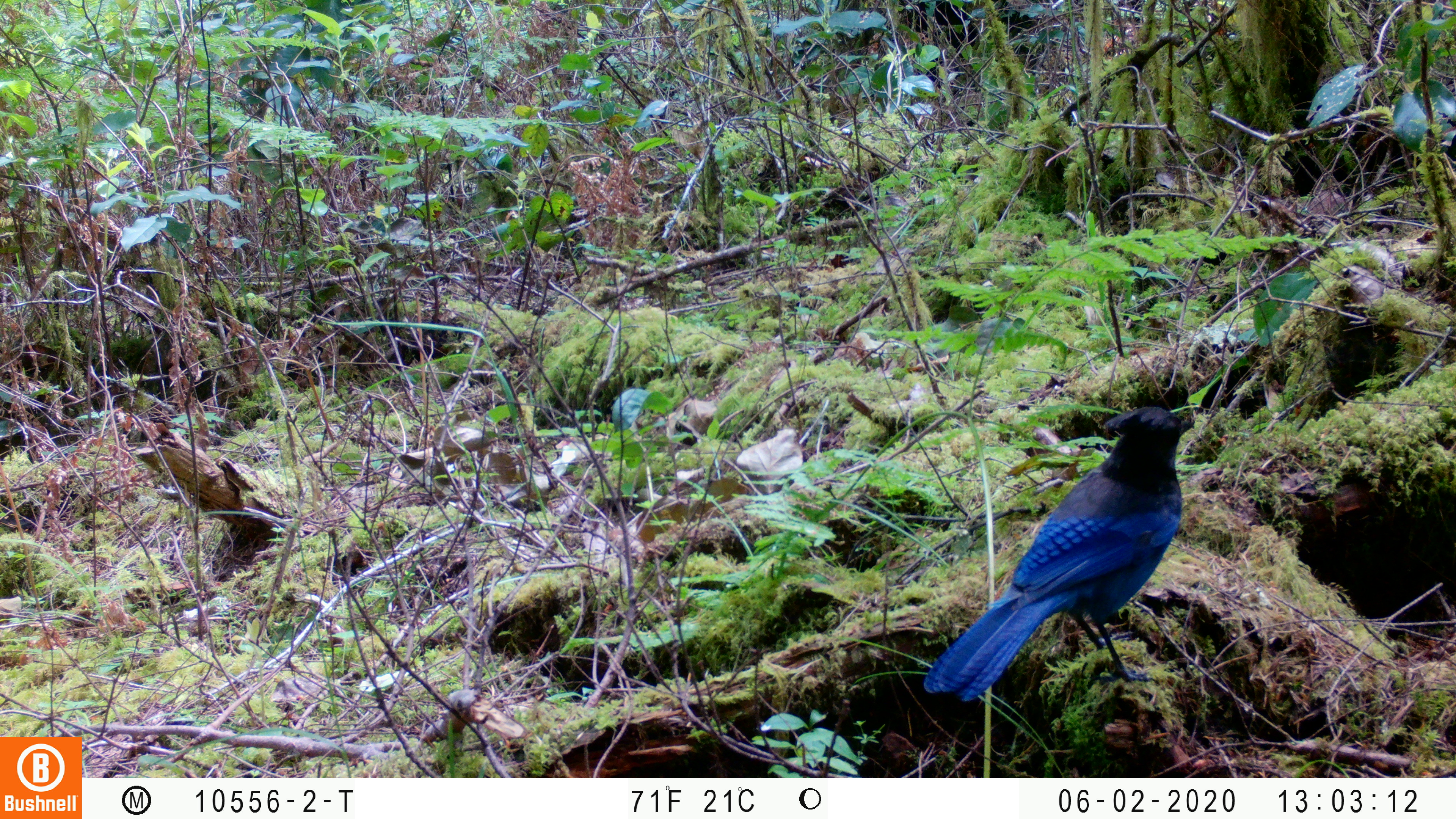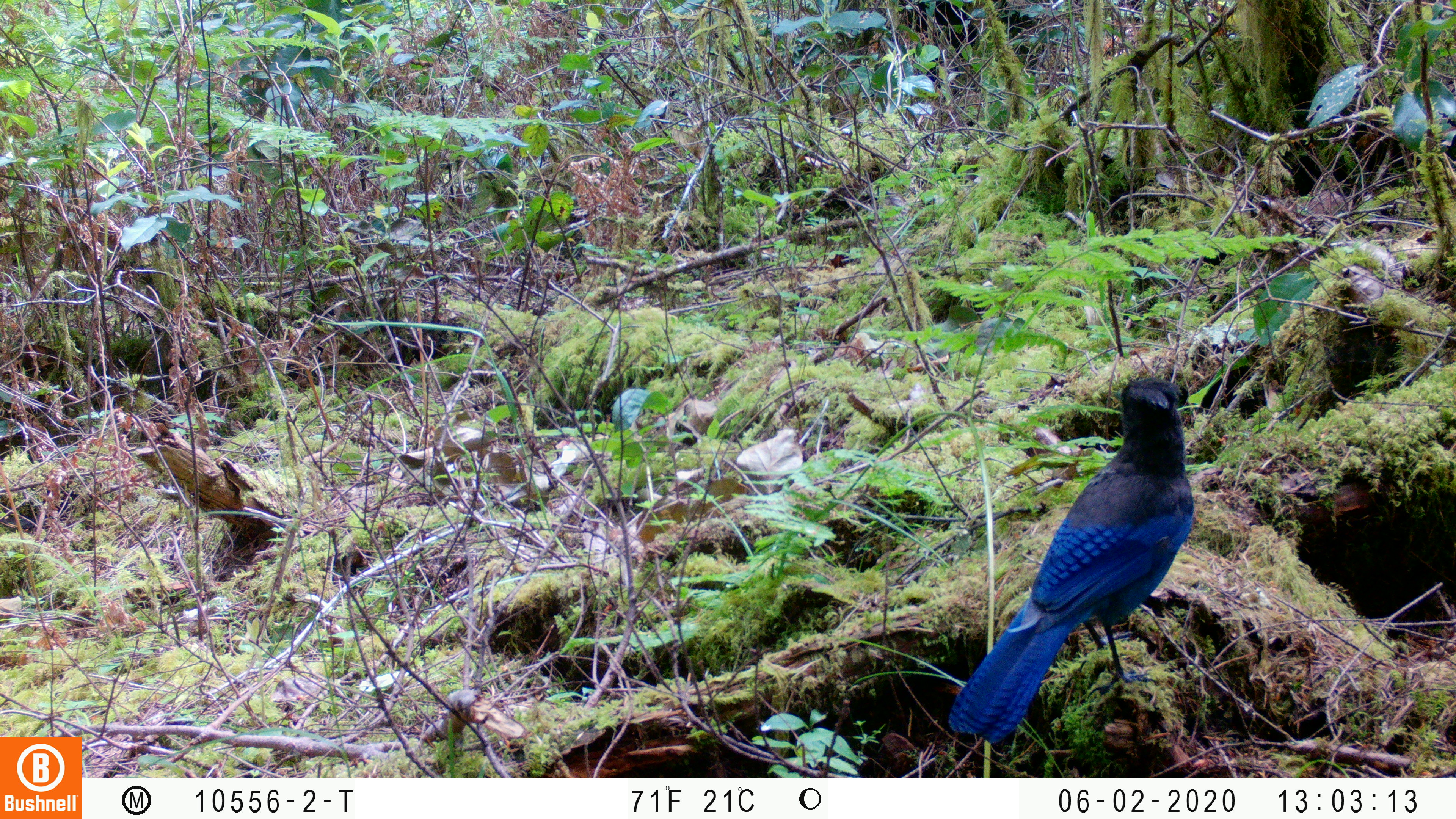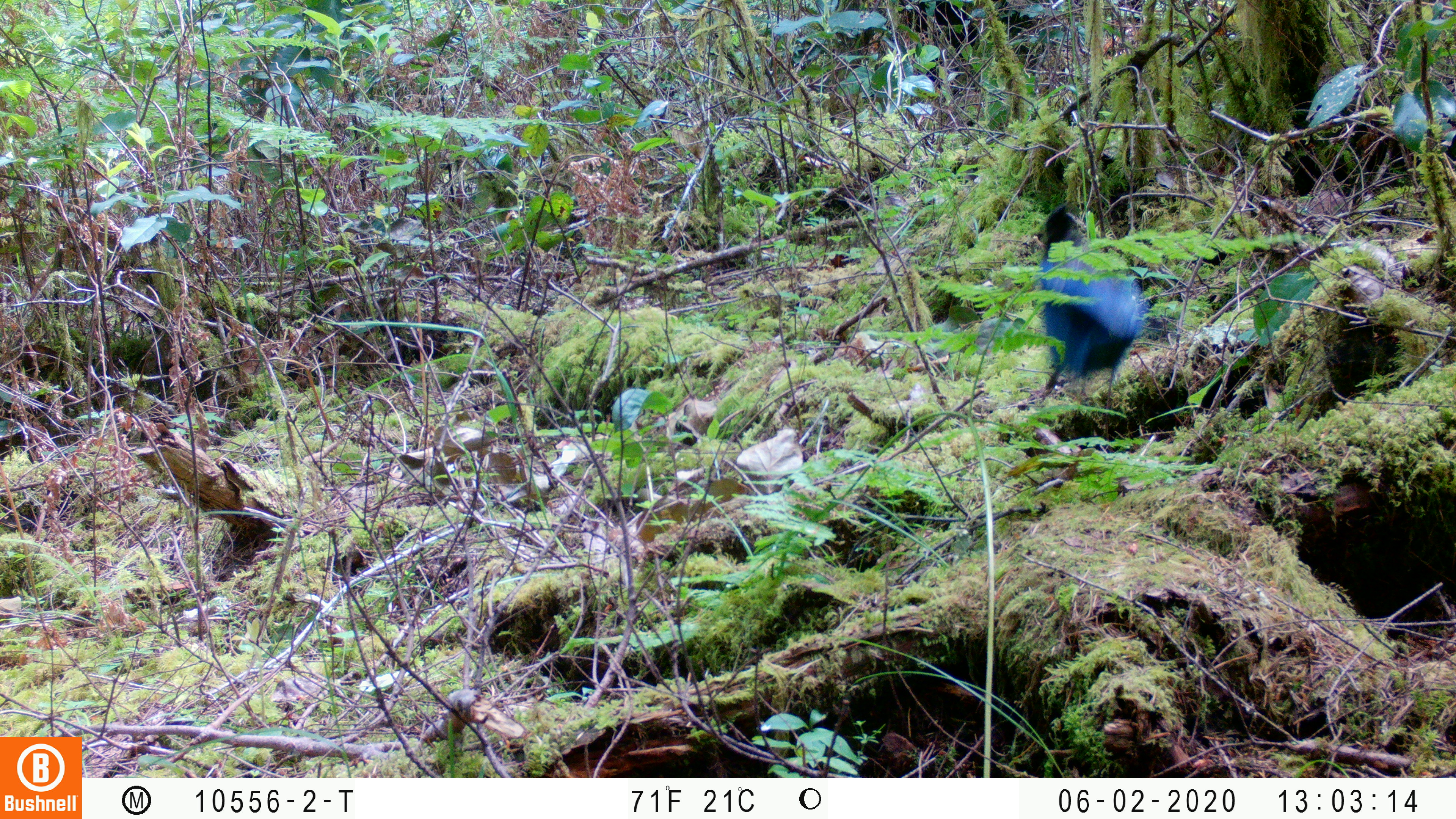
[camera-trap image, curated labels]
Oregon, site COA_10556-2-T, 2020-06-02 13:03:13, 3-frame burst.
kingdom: Animalia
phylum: Chordata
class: Aves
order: Passeriformes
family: Corvidae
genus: Cyanocitta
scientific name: Cyanocitta stelleri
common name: steller's jay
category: stellers jay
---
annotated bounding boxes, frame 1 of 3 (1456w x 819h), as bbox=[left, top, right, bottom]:
stellers jay: bbox=[929, 402, 1195, 705]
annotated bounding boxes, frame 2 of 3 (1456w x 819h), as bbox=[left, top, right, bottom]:
stellers jay: bbox=[942, 364, 1202, 744]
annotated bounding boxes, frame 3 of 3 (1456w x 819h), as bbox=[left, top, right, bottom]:
stellers jay: bbox=[1027, 204, 1139, 405]